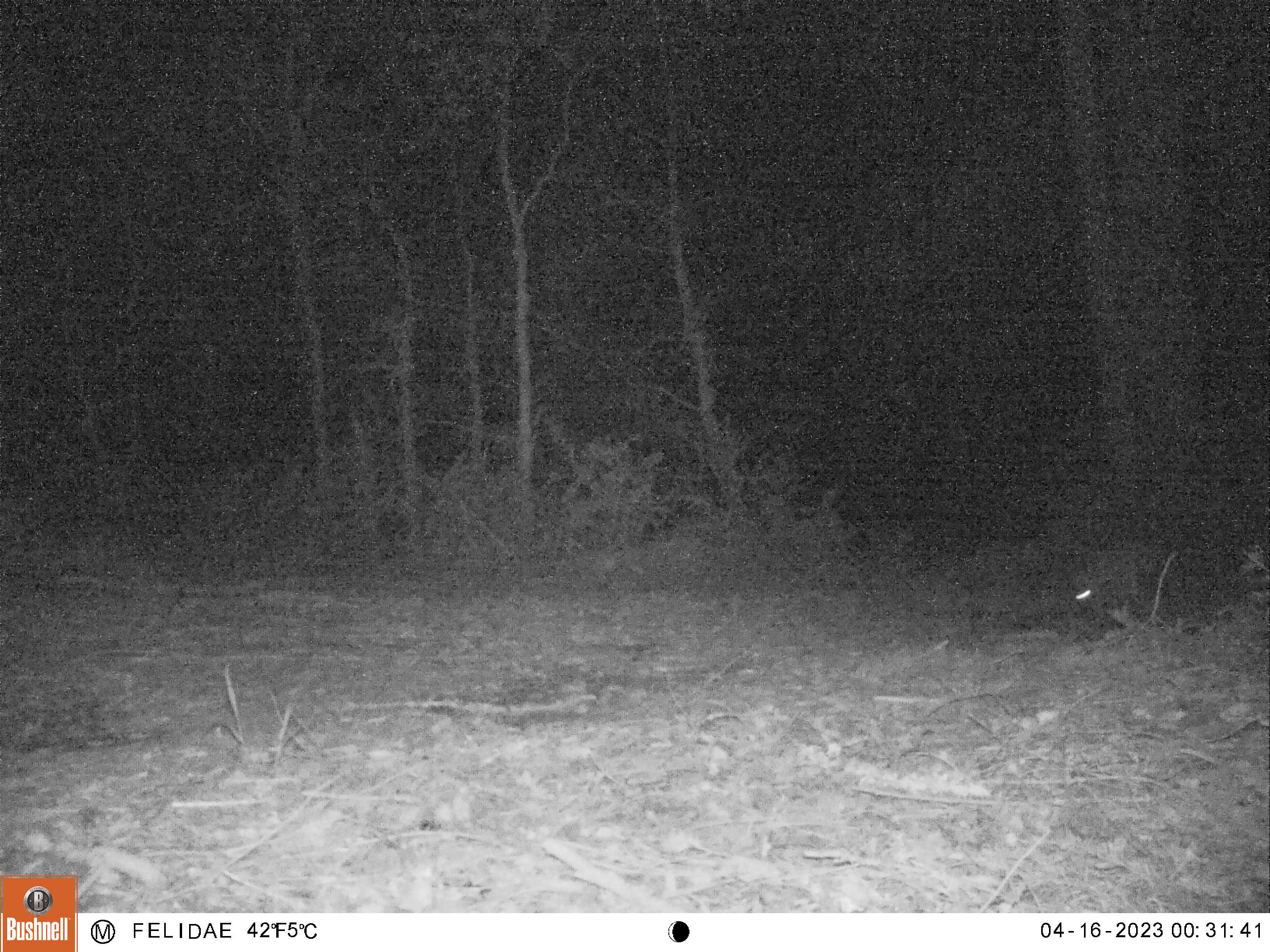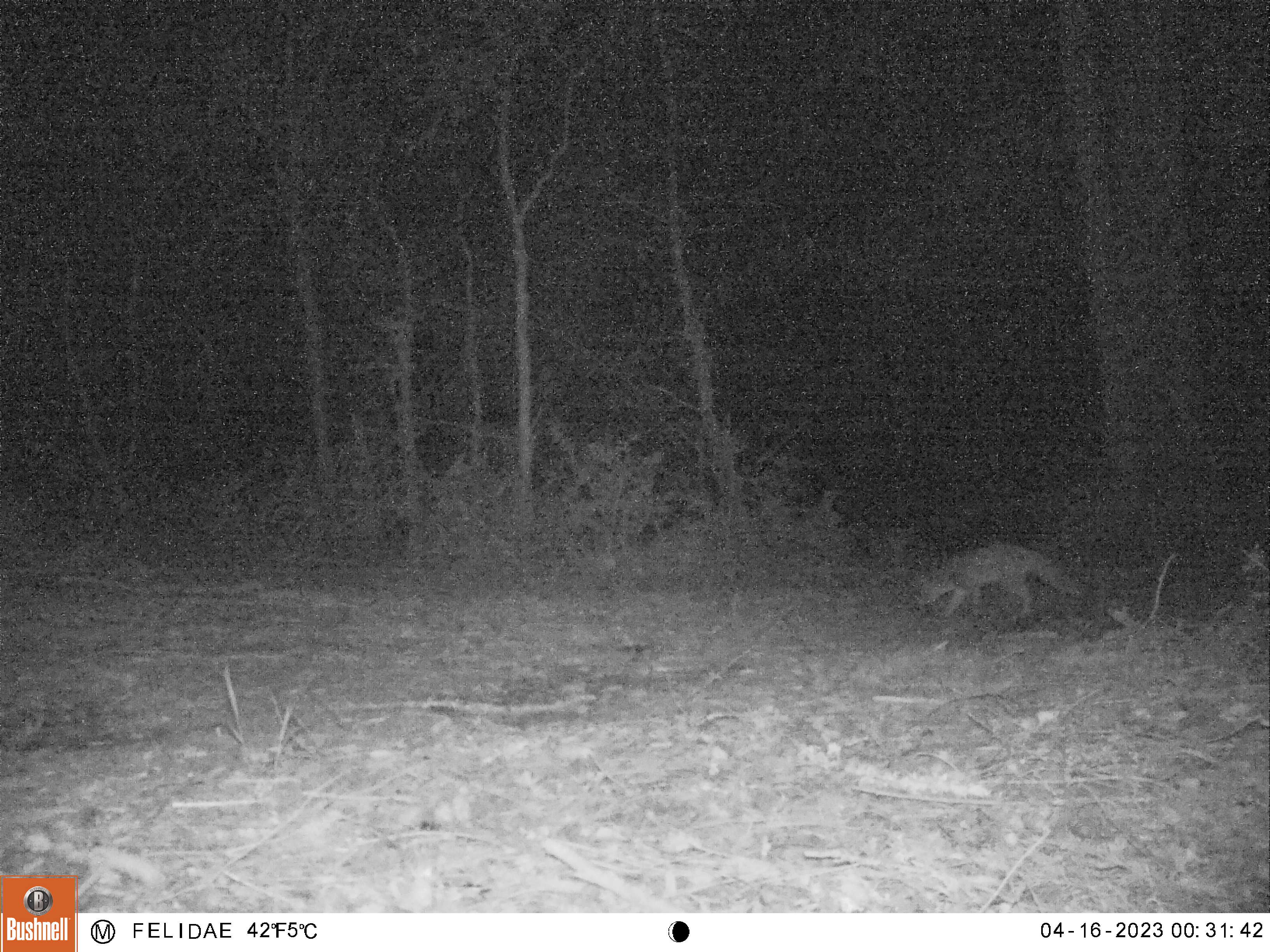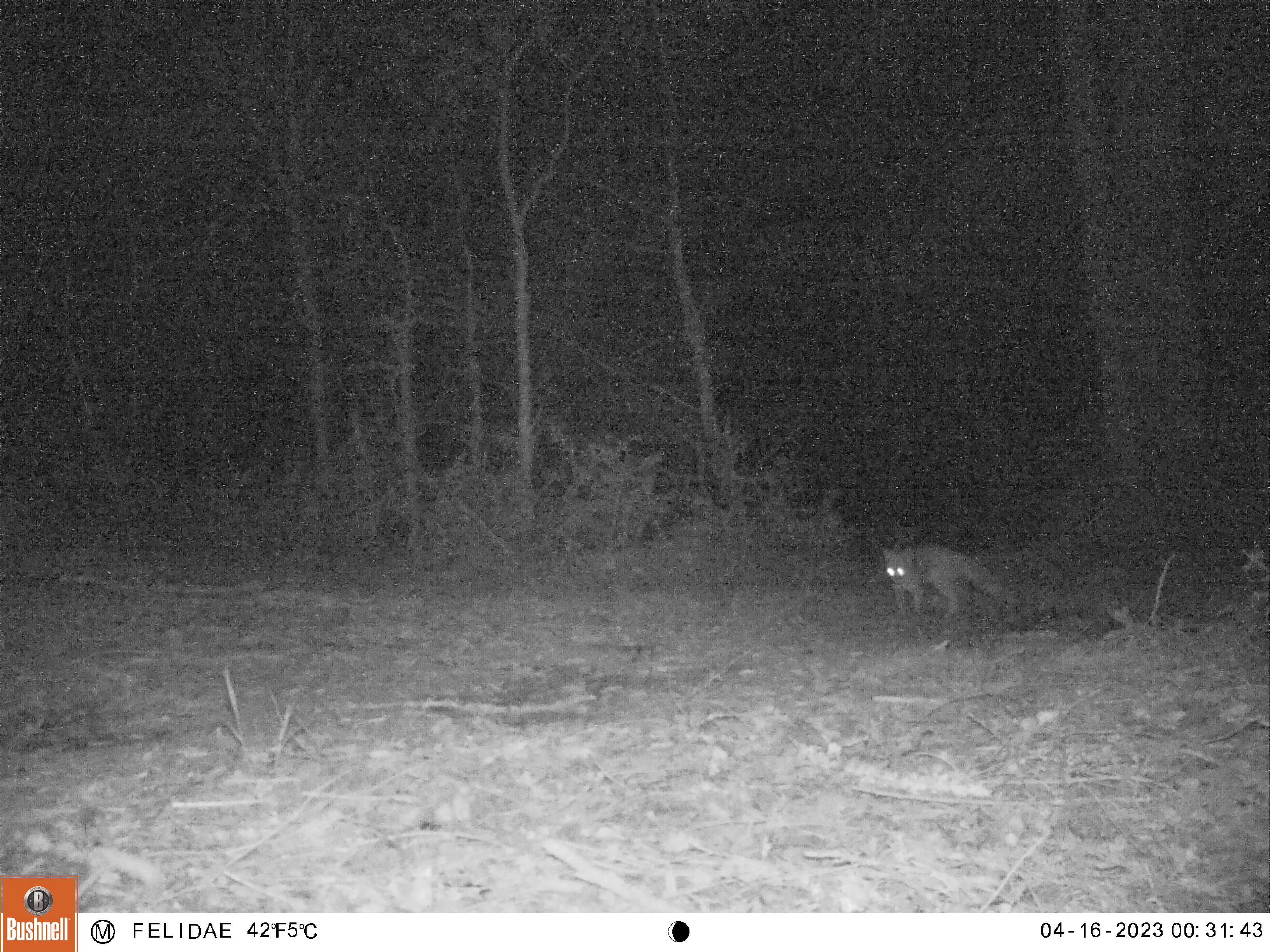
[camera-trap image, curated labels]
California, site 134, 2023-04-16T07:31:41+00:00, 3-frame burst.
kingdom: Animalia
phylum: Chordata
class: Mammalia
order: Carnivora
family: Canidae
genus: Urocyon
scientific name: Urocyon cinereoargenteus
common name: gray fox